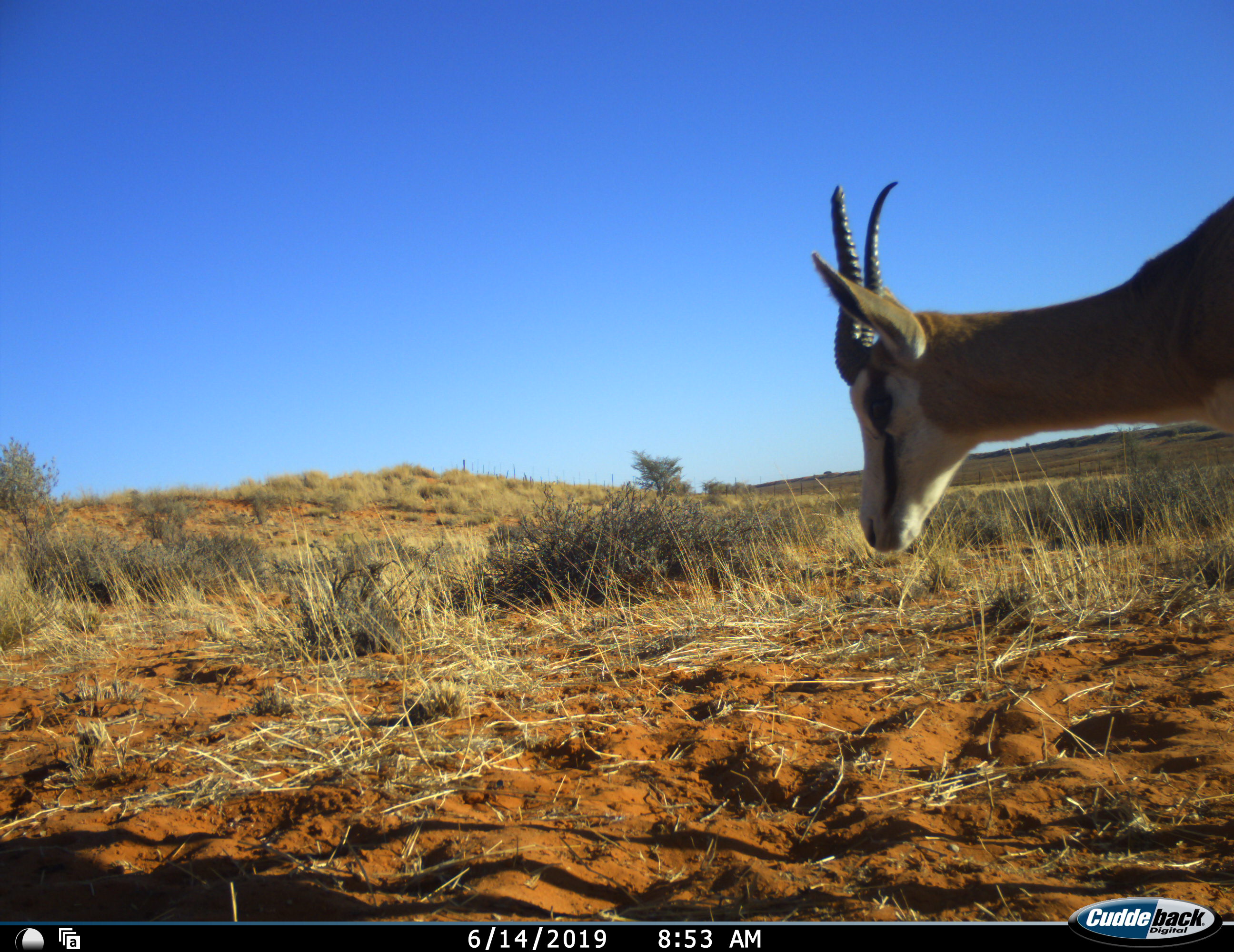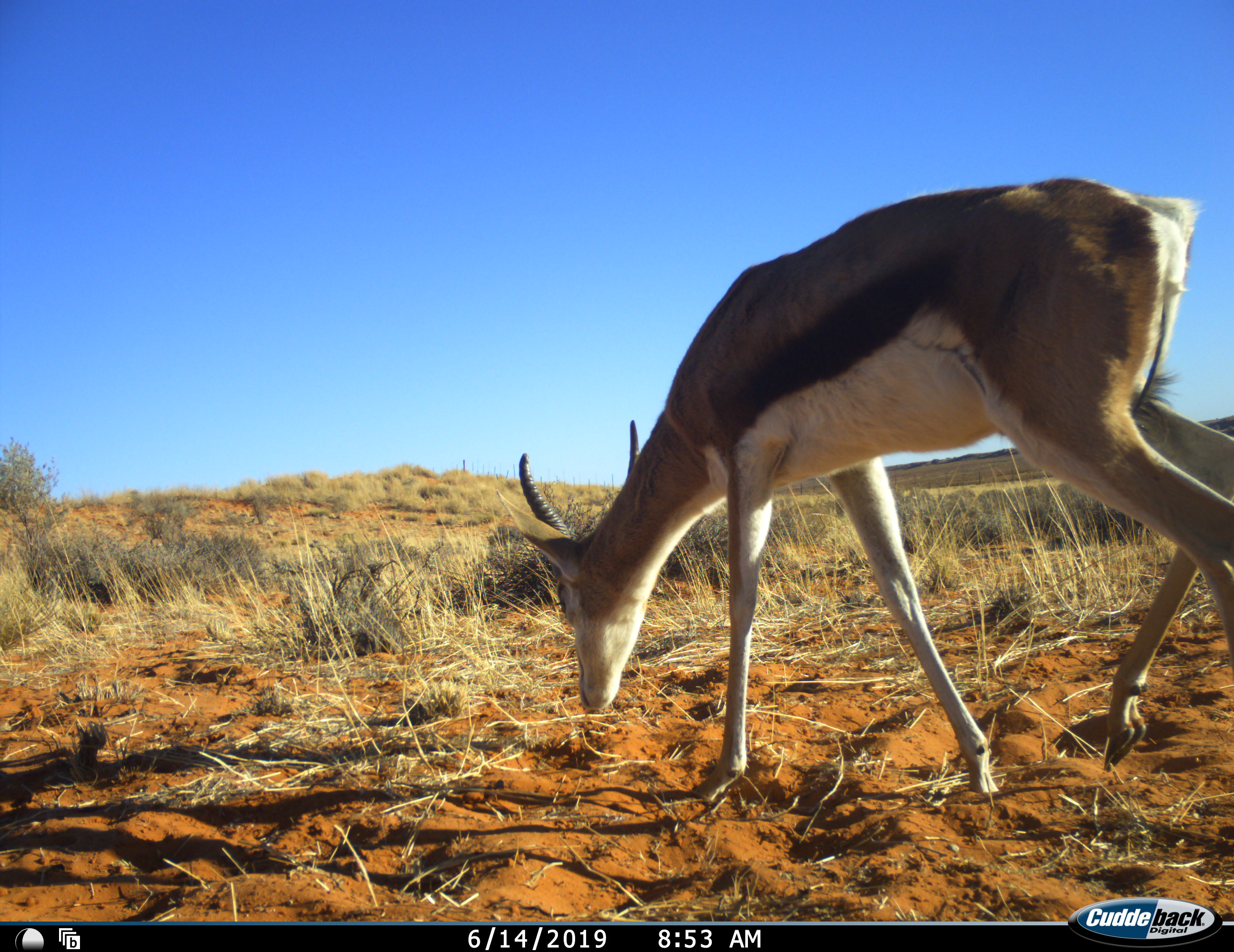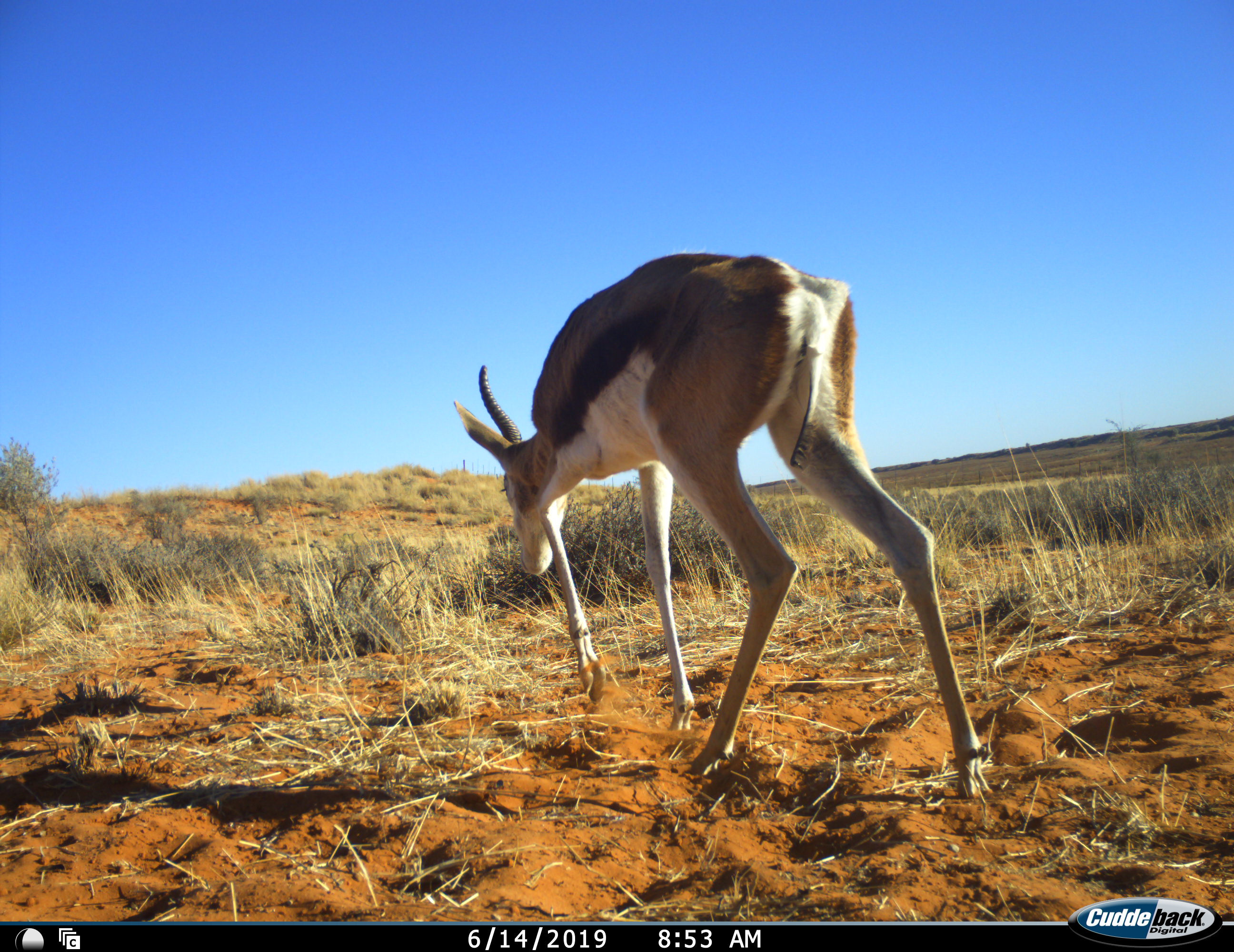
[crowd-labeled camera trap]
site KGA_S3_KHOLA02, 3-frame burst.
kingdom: Animalia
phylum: Chordata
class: Mammalia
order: Artiodactyla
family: Bovidae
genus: Antidorcas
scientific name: Antidorcas marsupialis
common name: springbok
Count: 1.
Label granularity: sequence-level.